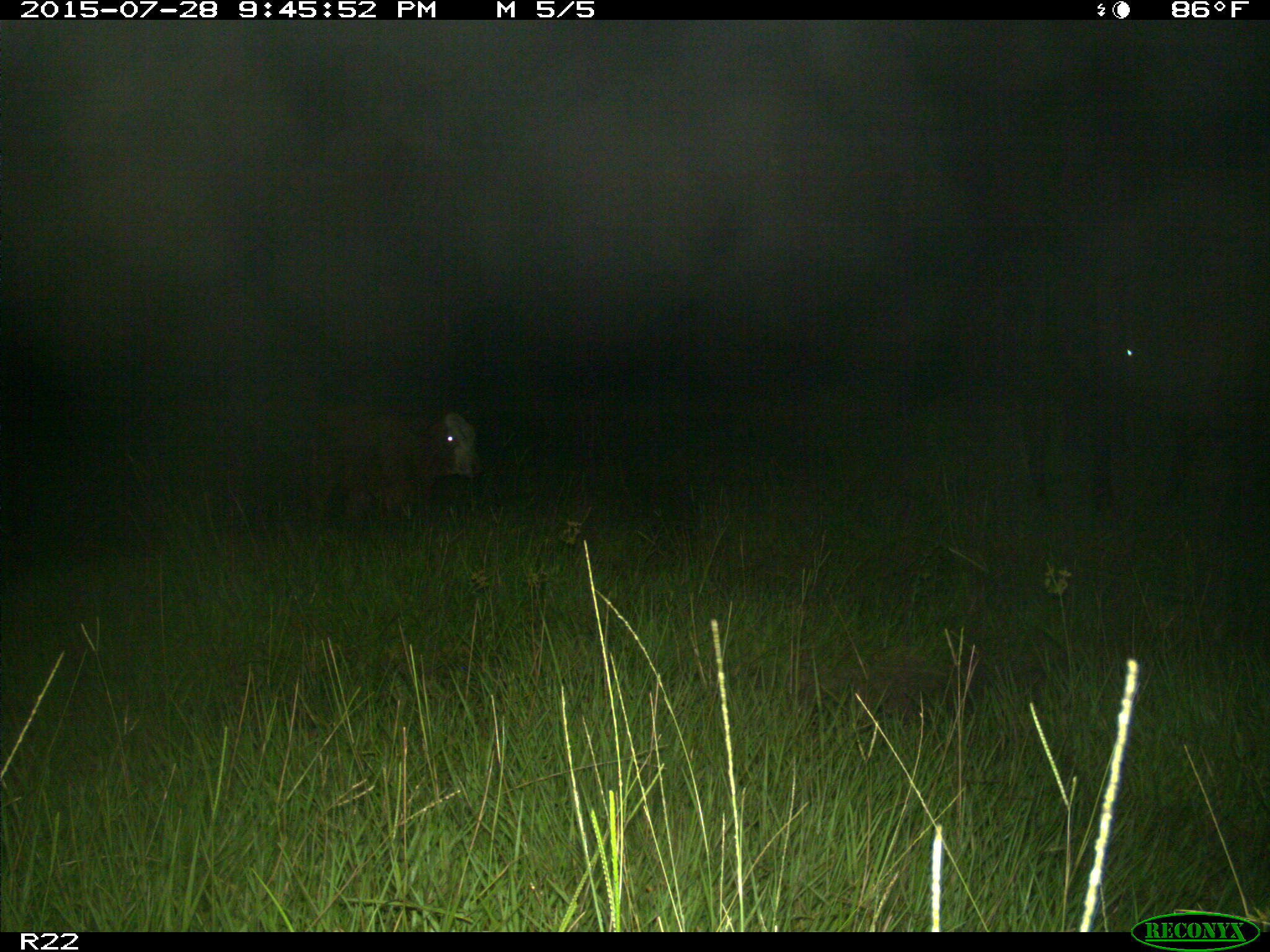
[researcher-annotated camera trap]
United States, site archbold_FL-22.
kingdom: Animalia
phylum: Chordata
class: Mammalia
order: Artiodactyla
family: Bovidae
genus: Bos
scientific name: Bos taurus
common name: domestic cow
Bos taurus (domestic cow).